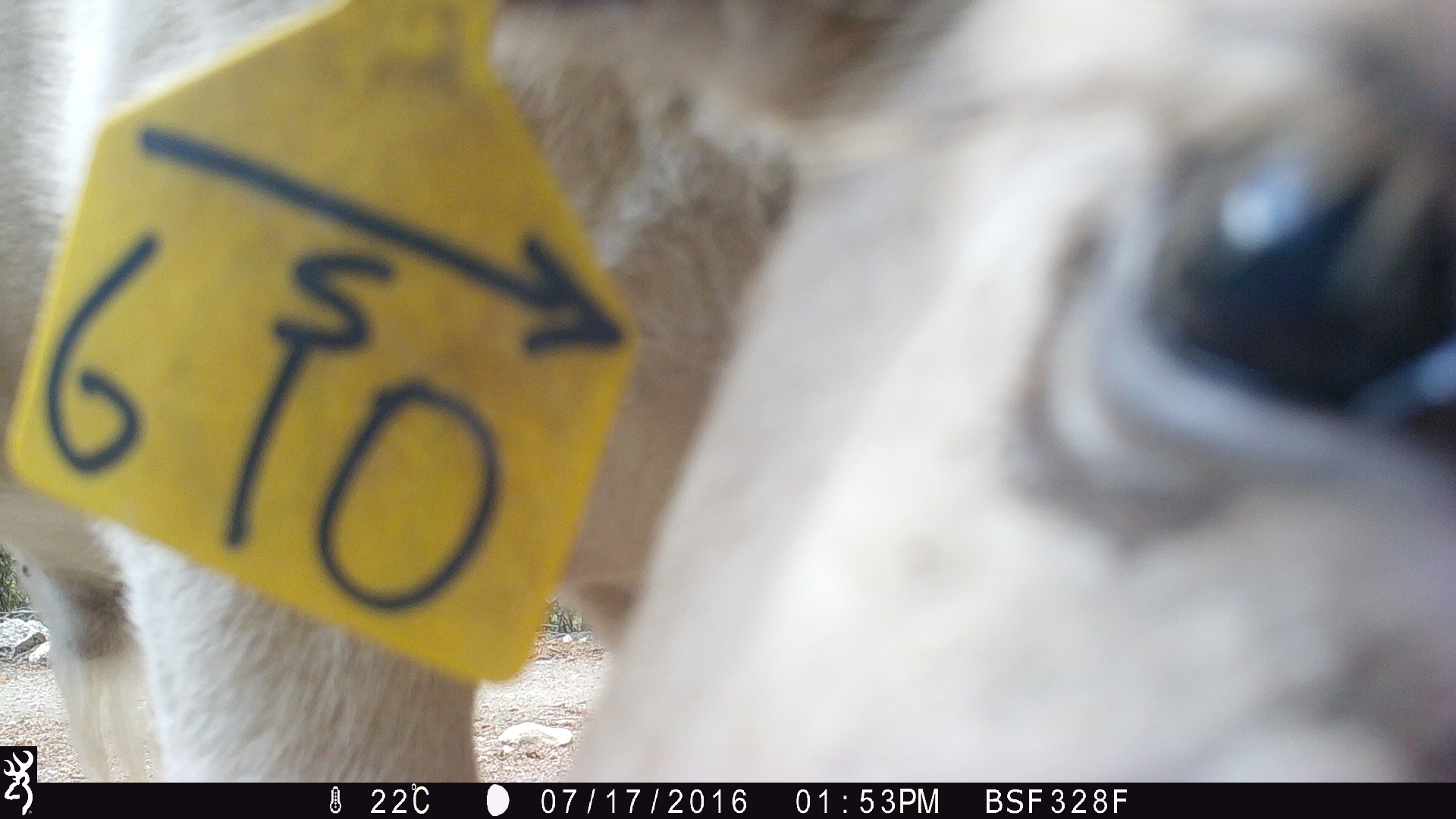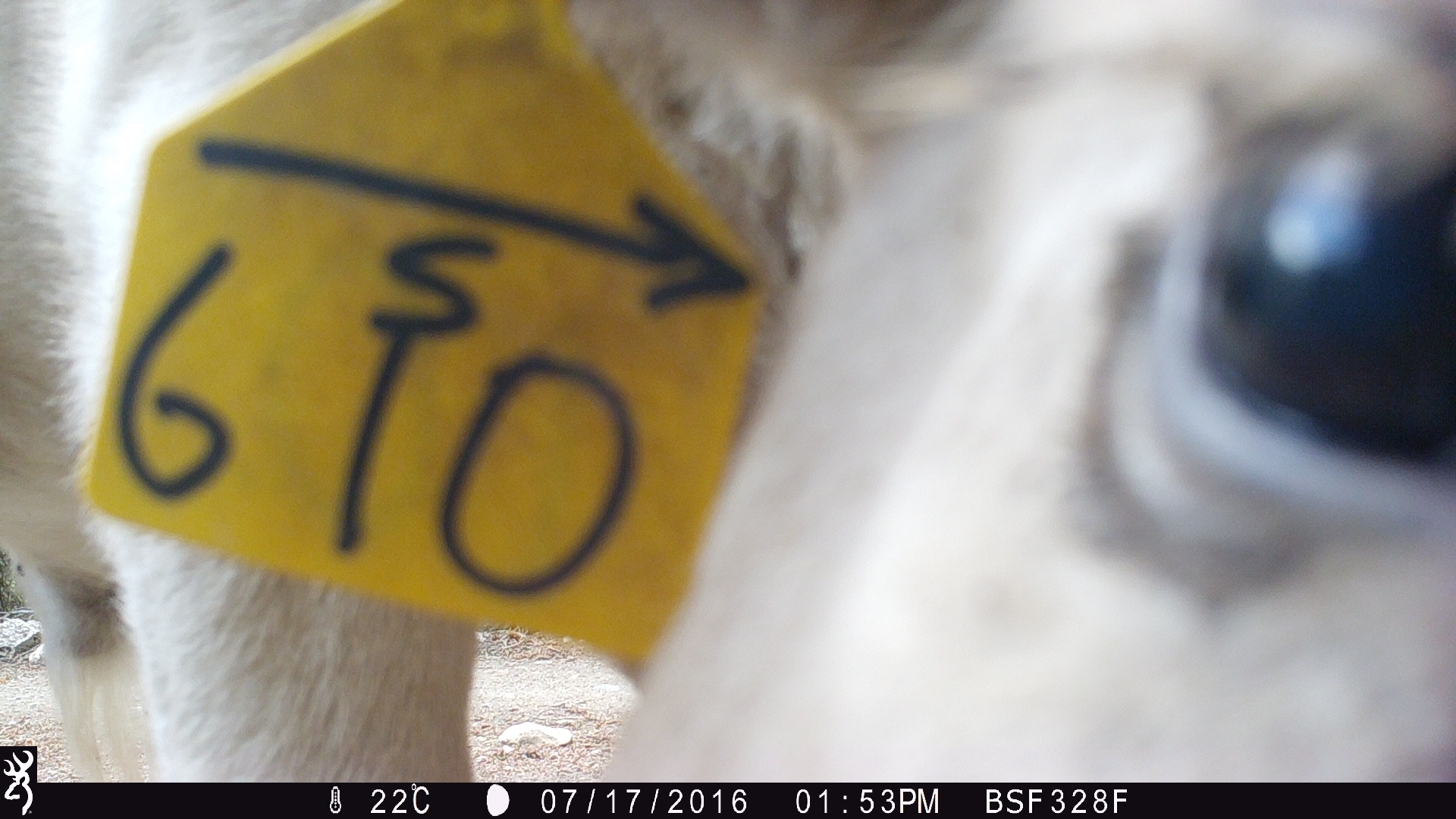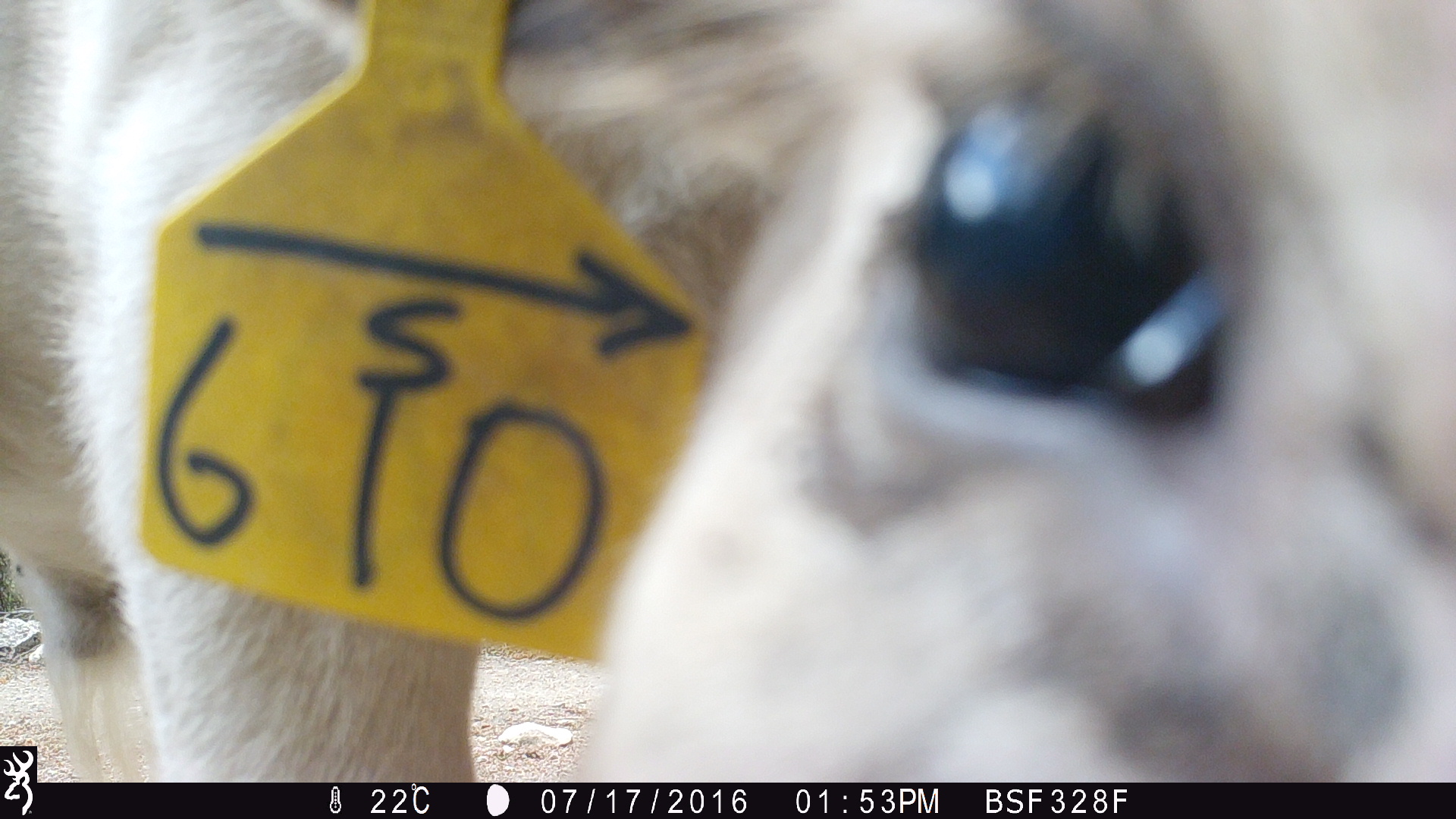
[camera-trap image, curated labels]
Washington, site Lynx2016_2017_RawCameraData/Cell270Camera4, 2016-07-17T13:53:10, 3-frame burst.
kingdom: Animalia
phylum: Chordata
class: Mammalia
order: Artiodactyla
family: Bovidae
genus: Bos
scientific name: Bos taurus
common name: domestic cattle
Domestic cattle (Bos taurus). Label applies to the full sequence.